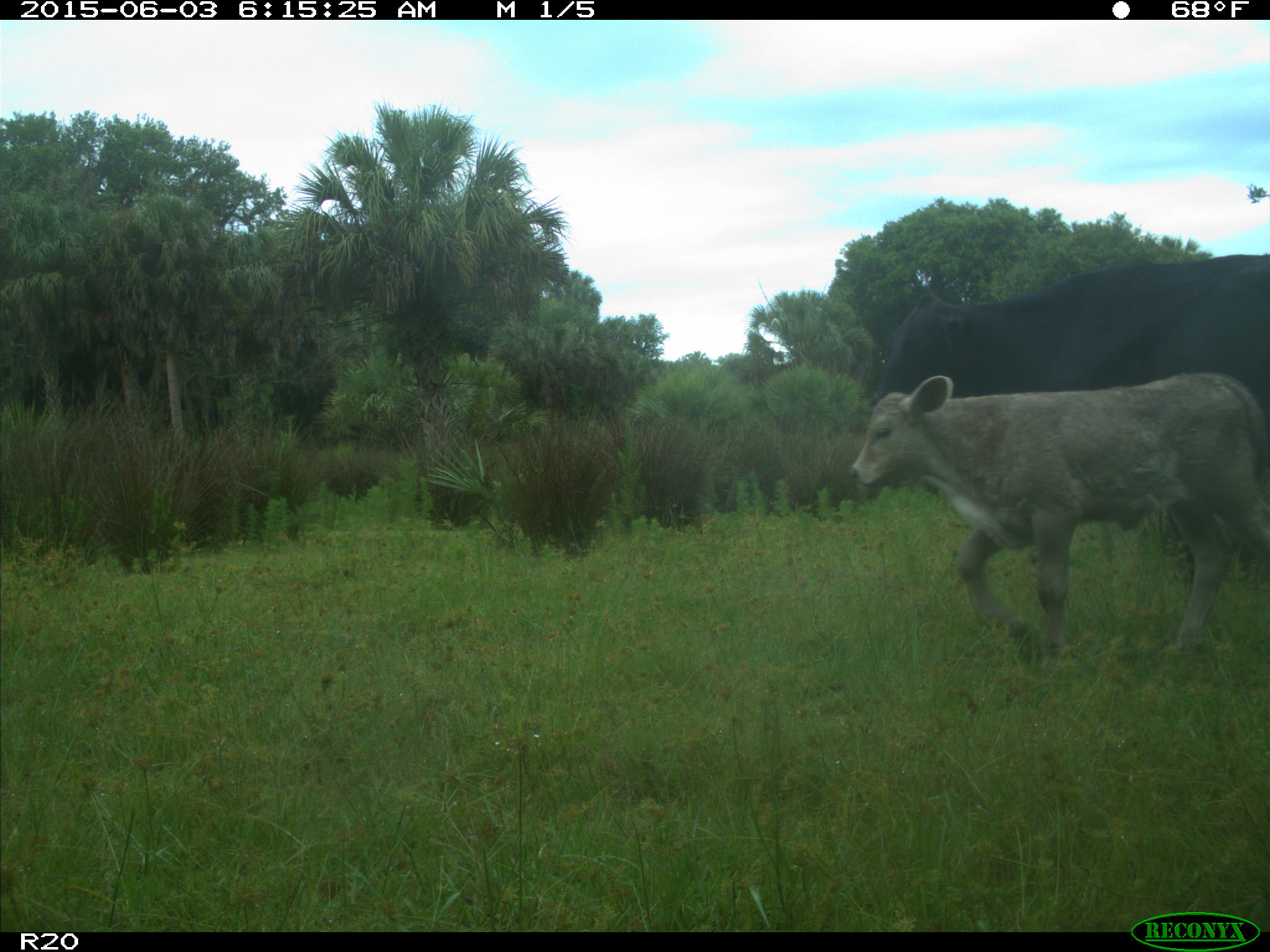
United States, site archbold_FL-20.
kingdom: Animalia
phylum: Chordata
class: Mammalia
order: Artiodactyla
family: Bovidae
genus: Bos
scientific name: Bos taurus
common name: domestic cow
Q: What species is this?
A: Bos taurus (domestic cow).